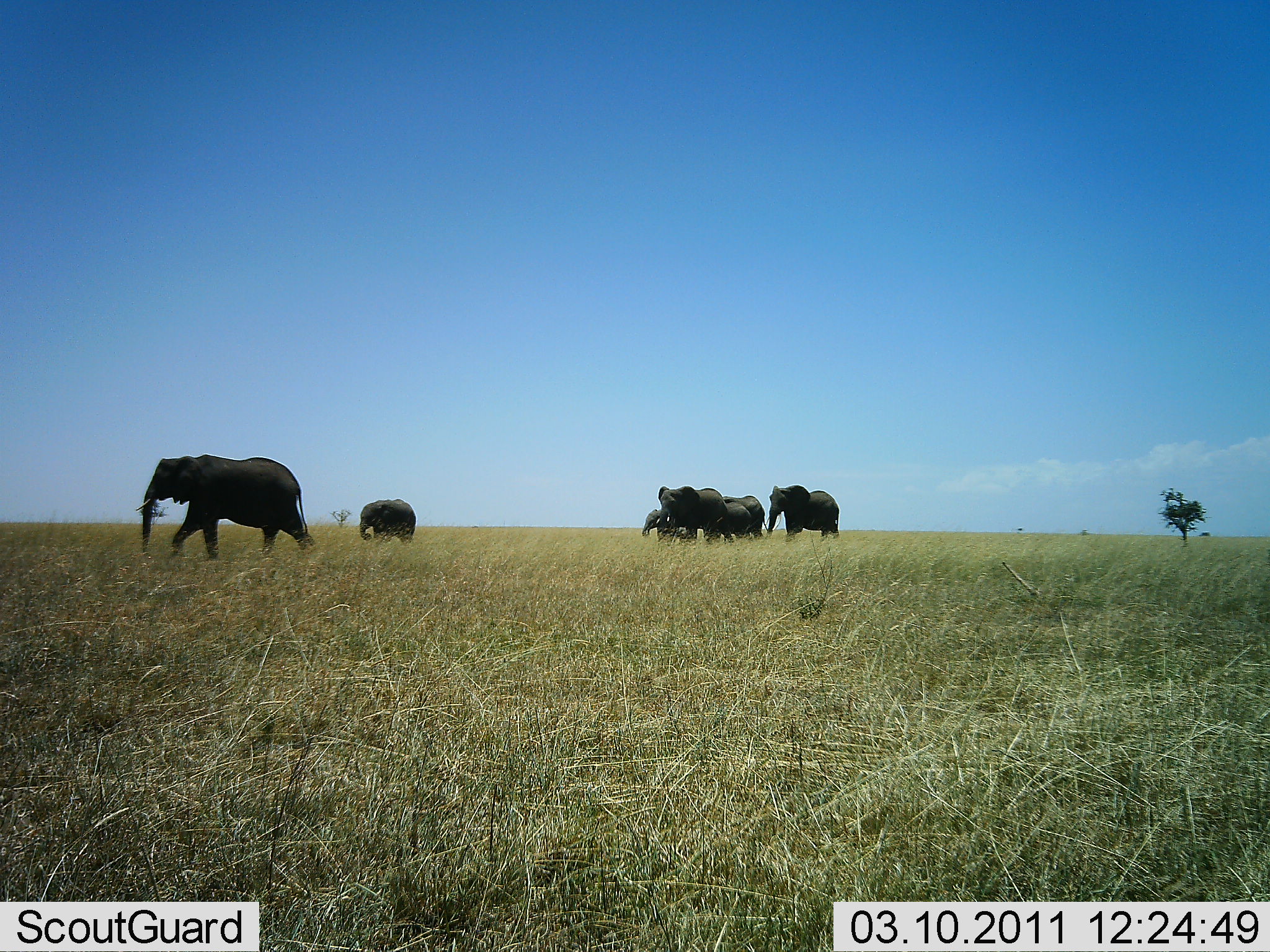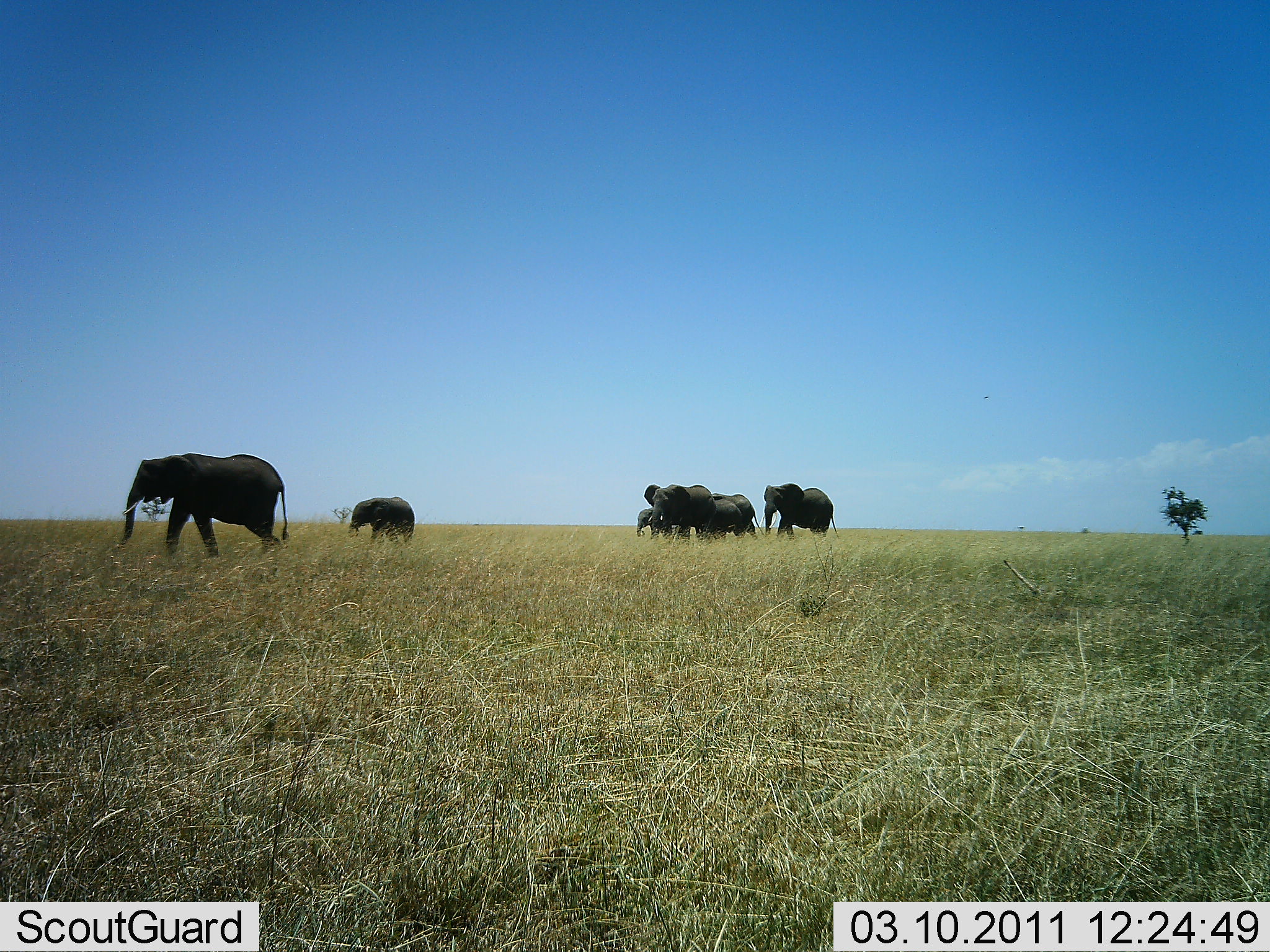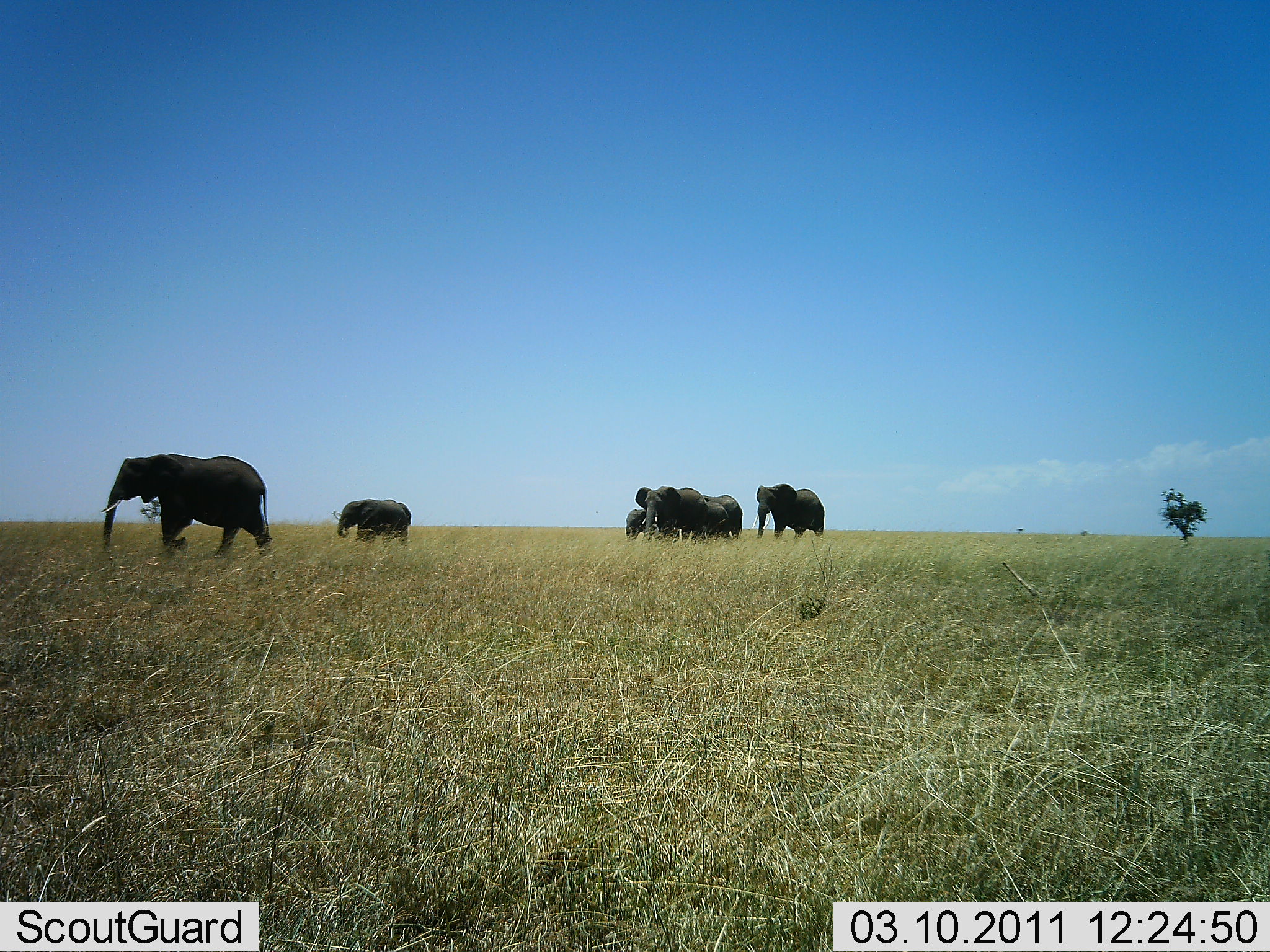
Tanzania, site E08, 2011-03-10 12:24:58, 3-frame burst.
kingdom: Animalia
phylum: Chordata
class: Mammalia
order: Proboscidea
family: Elephantidae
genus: Loxodonta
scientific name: Loxodonta africana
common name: african bush elephant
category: elephant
Elephant (african bush elephant) (Loxodonta africana), count 6. Behavior (volunteer vote fractions): standing 0%, resting 0%, moving 100%, interacting 0%. Young present (vote fraction): 70%. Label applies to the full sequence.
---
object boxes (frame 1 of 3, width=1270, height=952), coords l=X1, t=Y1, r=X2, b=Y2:
animal: l=135, t=454, r=316, b=562; l=656, t=484, r=734, b=541; l=766, t=484, r=841, b=543; l=704, t=495, r=772, b=544; l=358, t=498, r=417, b=545; l=698, t=501, r=753, b=544; l=641, t=508, r=698, b=545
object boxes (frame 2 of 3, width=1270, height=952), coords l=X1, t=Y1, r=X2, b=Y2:
animal: l=118, t=452, r=289, b=559; l=757, t=482, r=840, b=540; l=643, t=483, r=719, b=541; l=695, t=493, r=765, b=543; l=348, t=496, r=415, b=547; l=635, t=506, r=692, b=543; l=695, t=500, r=744, b=542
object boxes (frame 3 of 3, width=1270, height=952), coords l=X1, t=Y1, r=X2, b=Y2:
animal: l=101, t=453, r=274, b=561; l=634, t=485, r=708, b=543; l=752, t=483, r=825, b=540; l=331, t=498, r=412, b=547; l=689, t=494, r=744, b=542; l=667, t=501, r=731, b=542; l=624, t=509, r=683, b=542